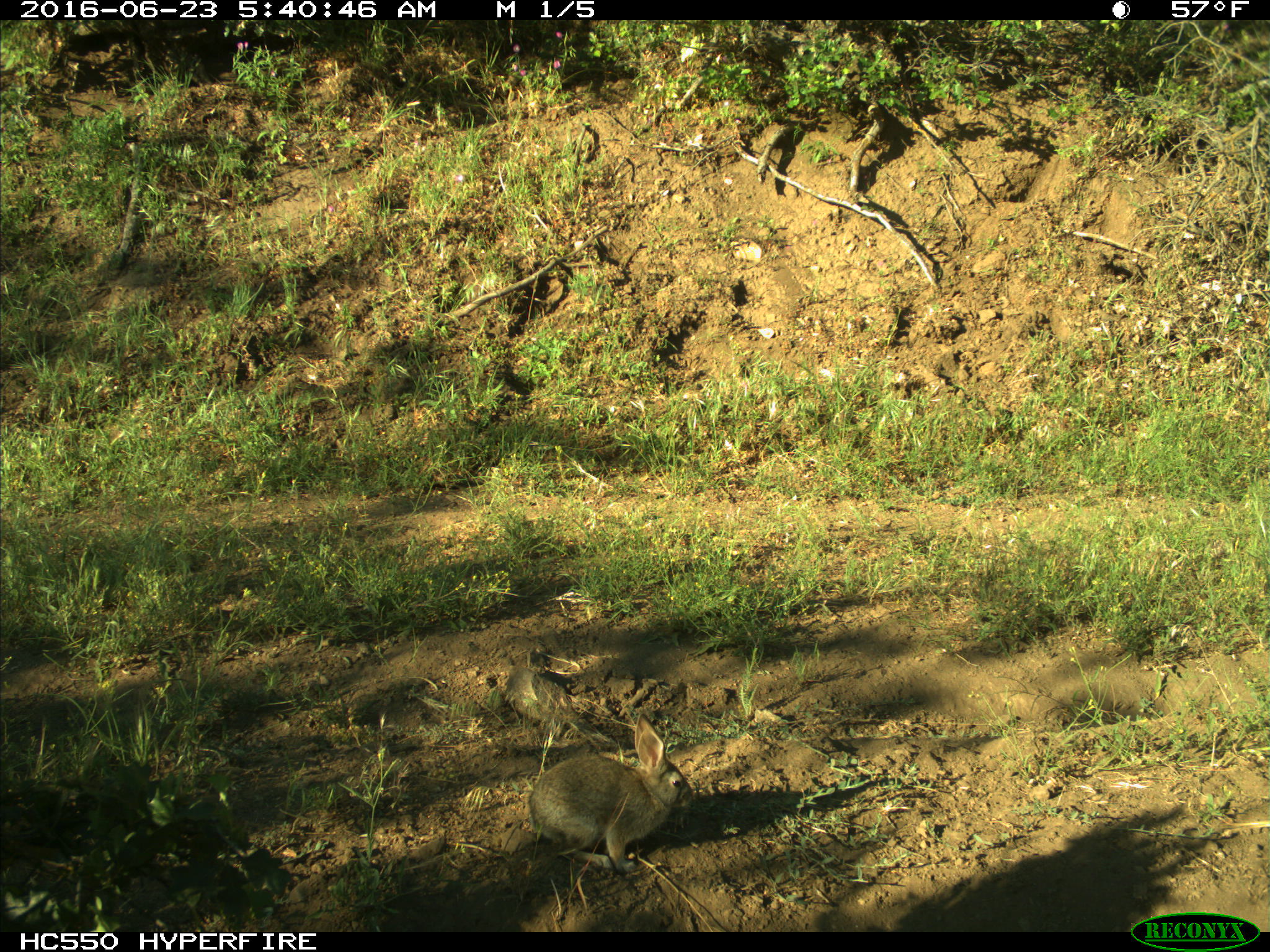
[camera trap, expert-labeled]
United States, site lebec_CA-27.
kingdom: Animalia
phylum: Chordata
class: Mammalia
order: Lagomorpha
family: Leporidae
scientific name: Leporidae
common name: rabbits and hares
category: unidentified rabbit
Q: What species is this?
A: Unidentified rabbit (rabbits and hares) (Leporidae).